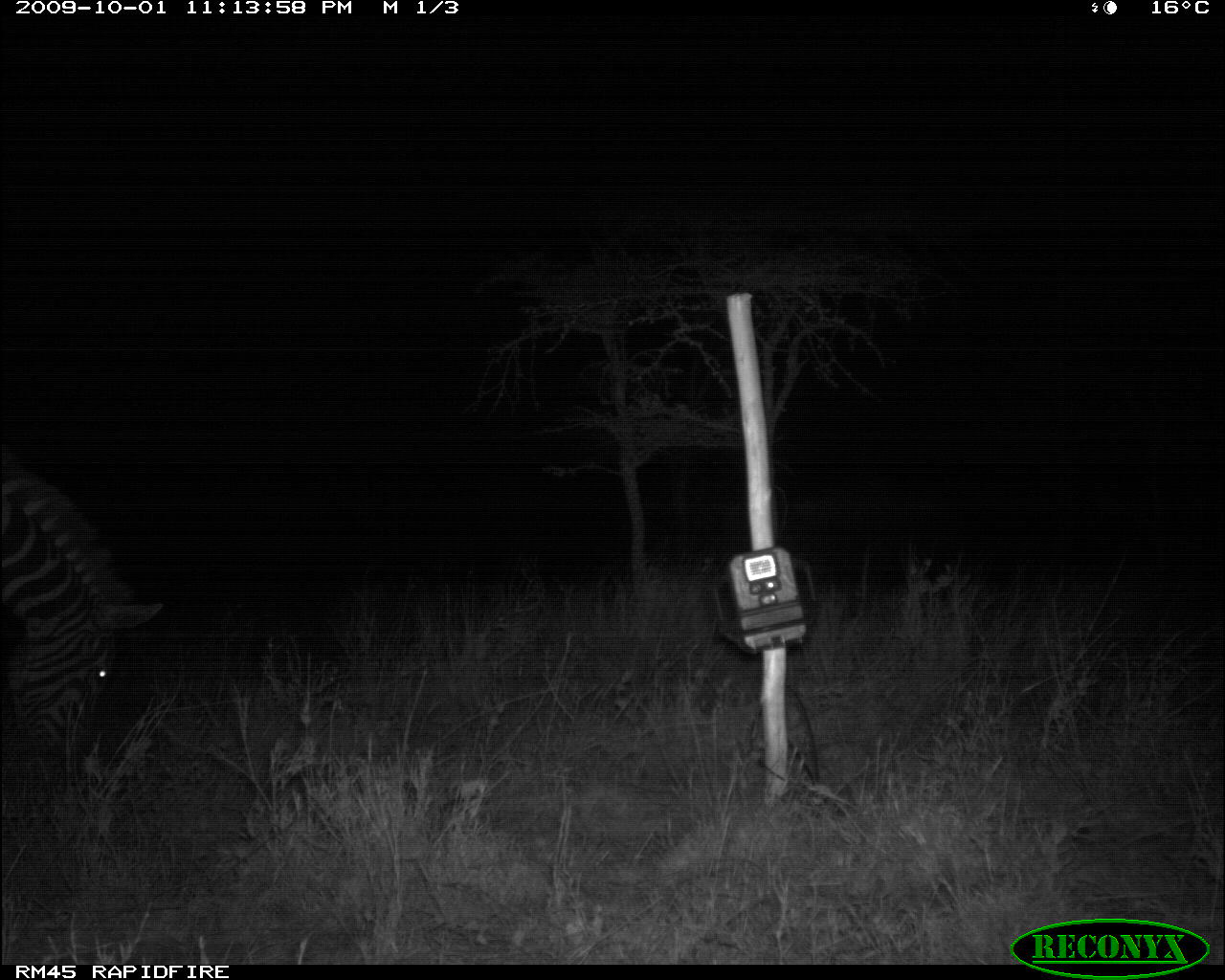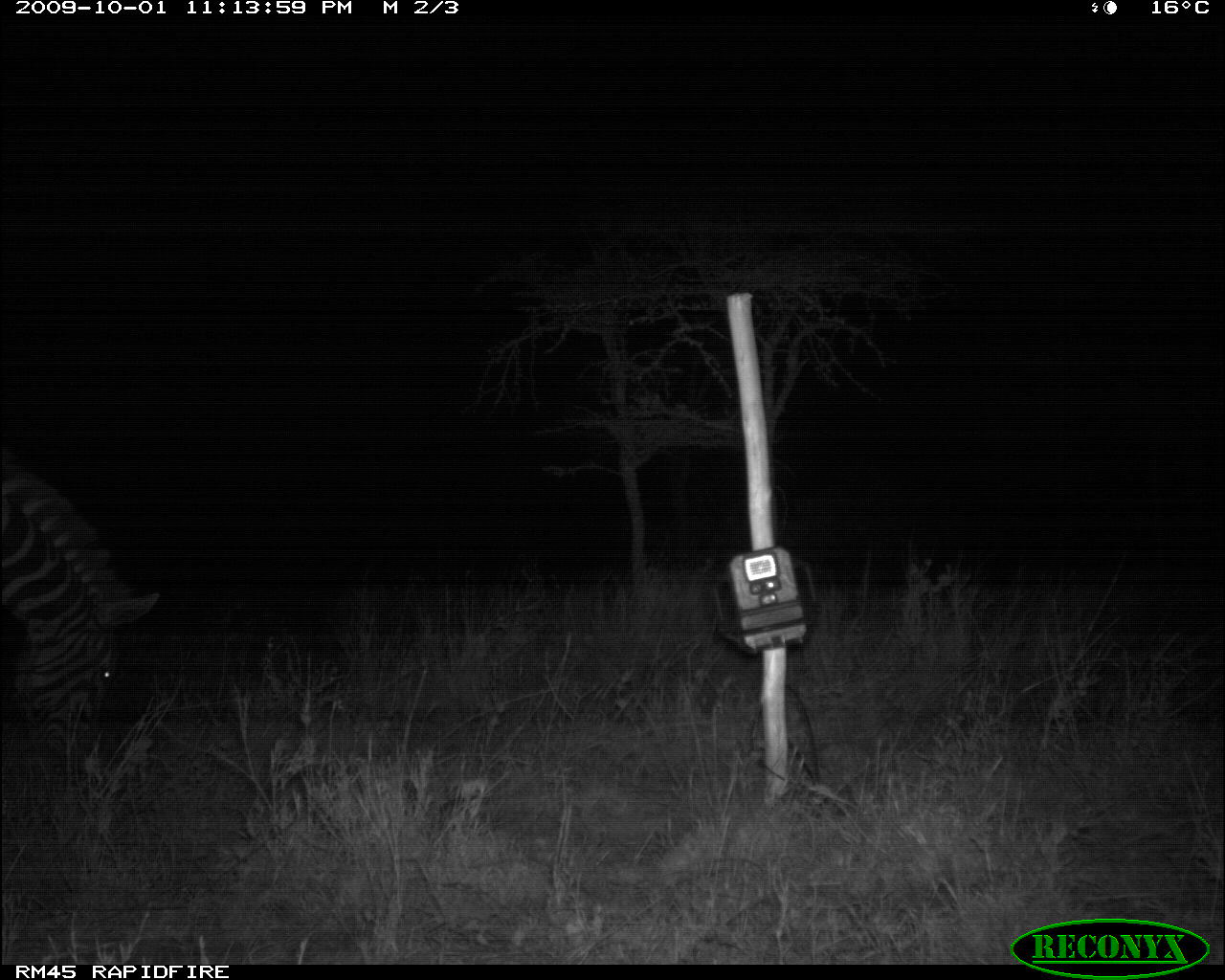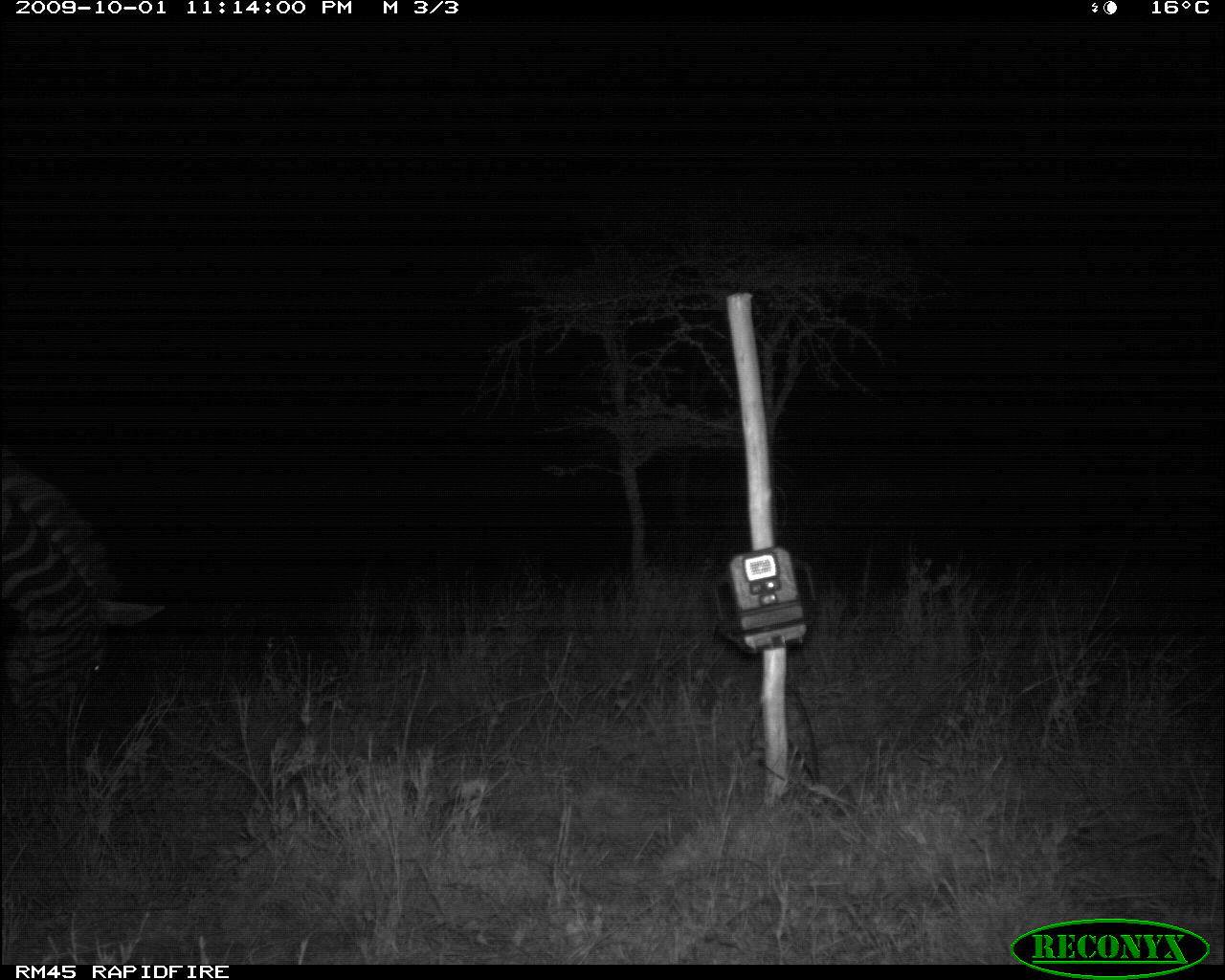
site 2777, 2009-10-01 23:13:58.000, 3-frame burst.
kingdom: Animalia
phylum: Chordata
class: Mammalia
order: Perissodactyla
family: Equidae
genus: Equus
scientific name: Equus quagga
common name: plains zebra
Equus quagga (plains zebra), count 1.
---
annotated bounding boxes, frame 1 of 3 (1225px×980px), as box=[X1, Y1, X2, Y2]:
equus quagga: box=[0, 453, 165, 775]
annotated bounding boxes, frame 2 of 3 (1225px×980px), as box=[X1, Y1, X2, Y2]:
equus quagga: box=[0, 461, 163, 833]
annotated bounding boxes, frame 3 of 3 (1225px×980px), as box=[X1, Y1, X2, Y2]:
equus quagga: box=[0, 475, 168, 752]